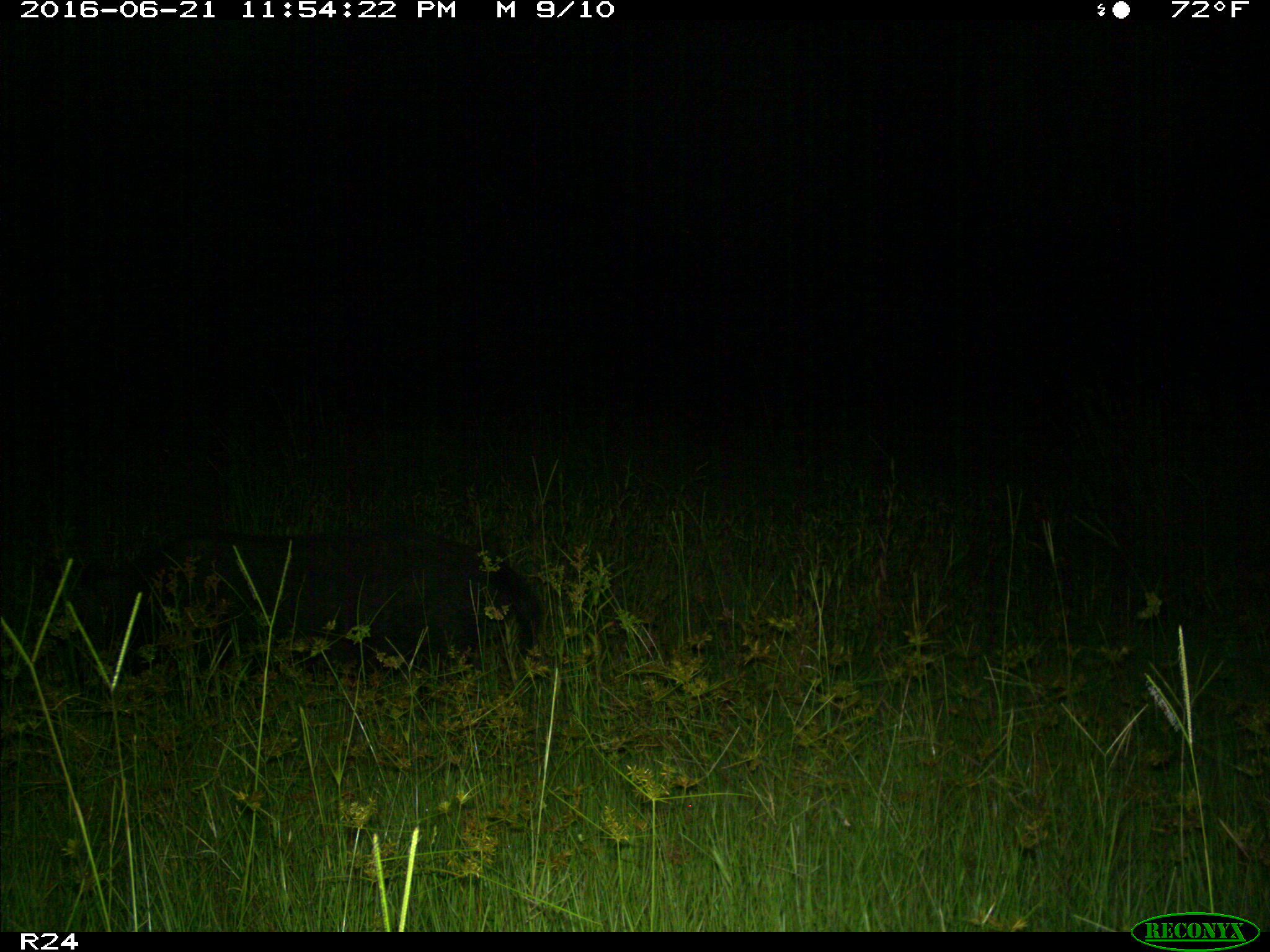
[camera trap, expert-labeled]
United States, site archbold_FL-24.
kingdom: Animalia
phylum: Chordata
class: Mammalia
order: Artiodactyla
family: Suidae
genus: Sus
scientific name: Sus scrofa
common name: wild boar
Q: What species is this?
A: Sus scrofa (wild boar).